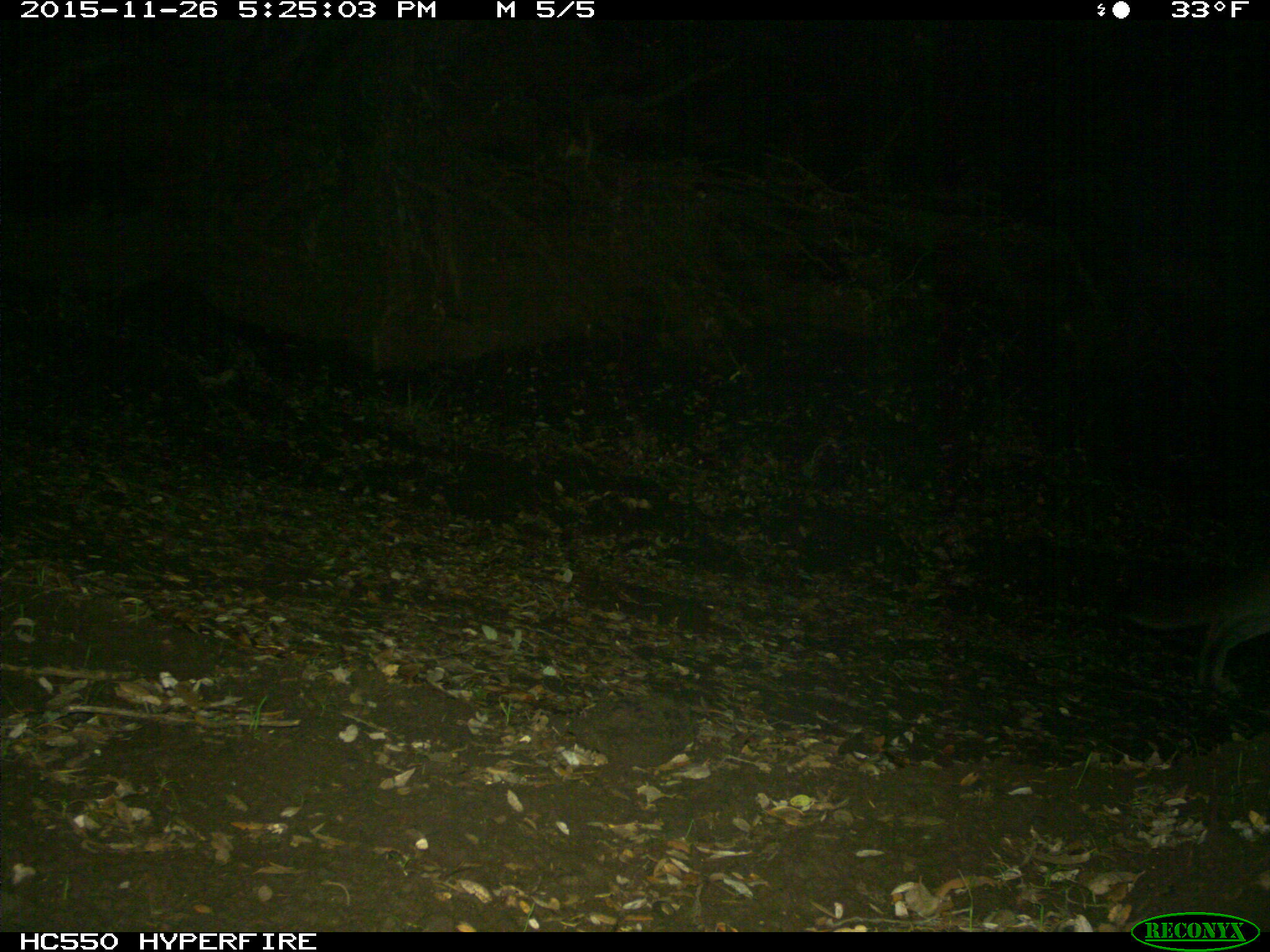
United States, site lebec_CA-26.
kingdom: Animalia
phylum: Chordata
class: Mammalia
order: Carnivora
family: Felidae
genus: Puma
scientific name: Puma concolor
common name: mountain lion